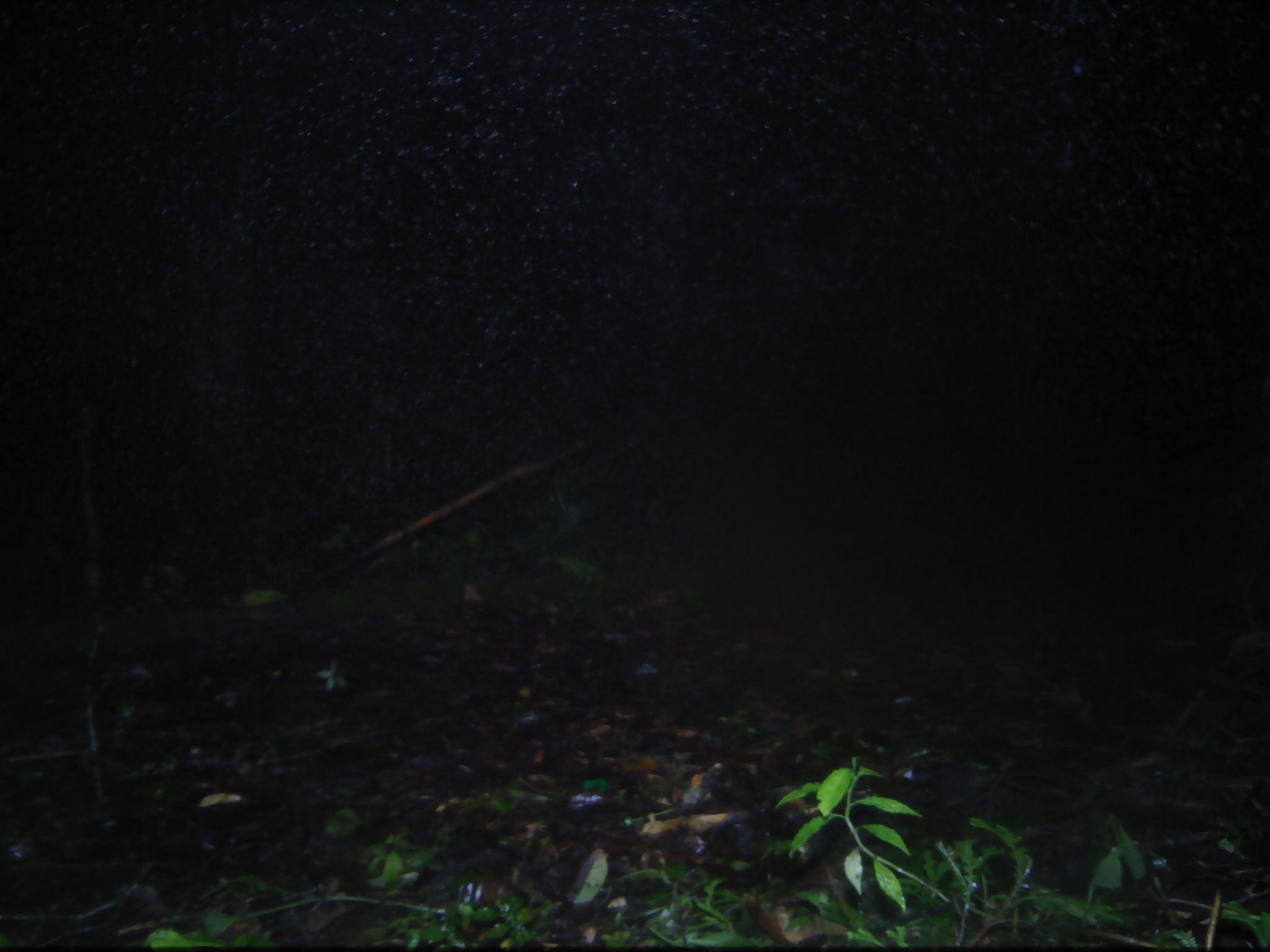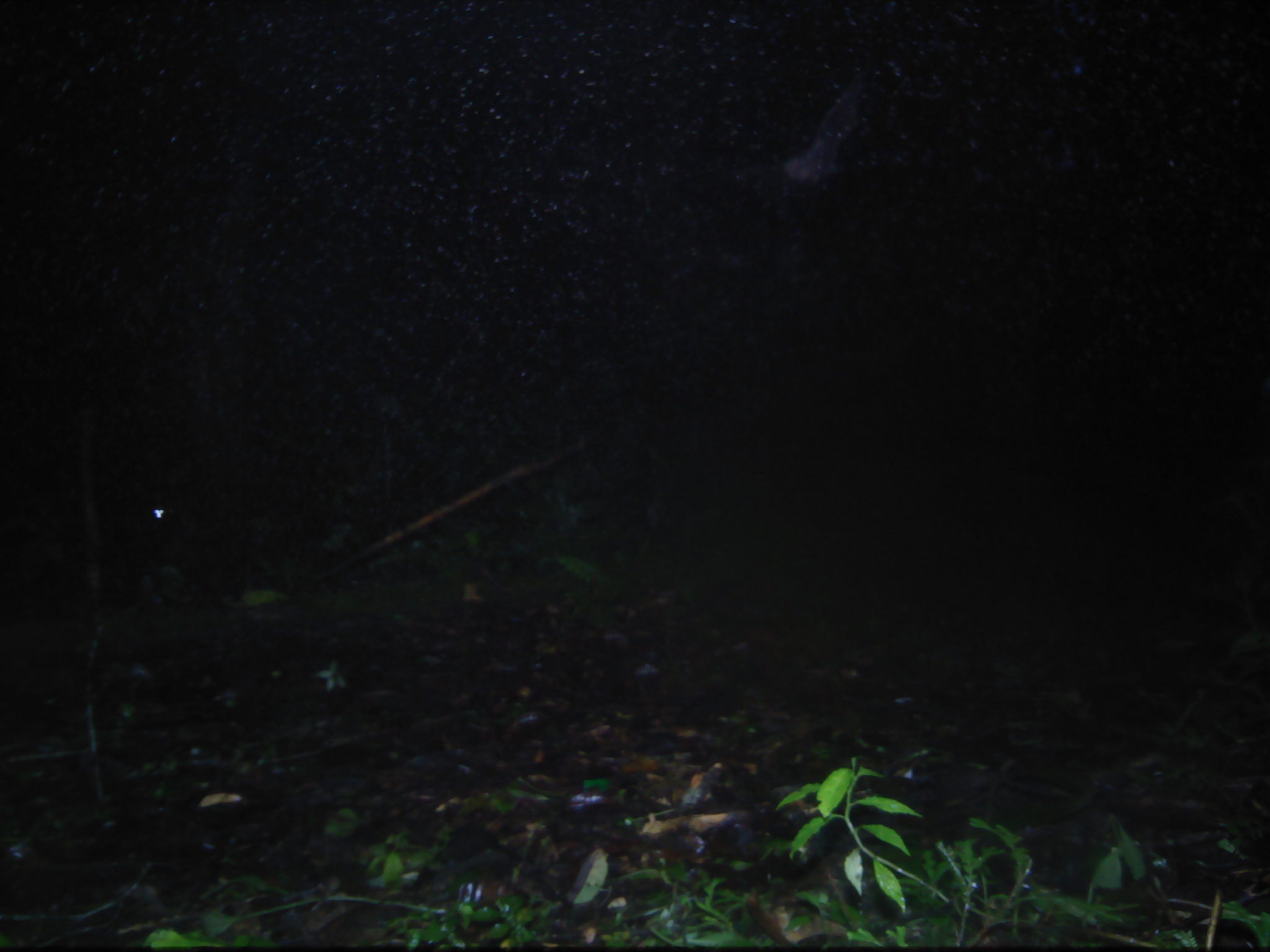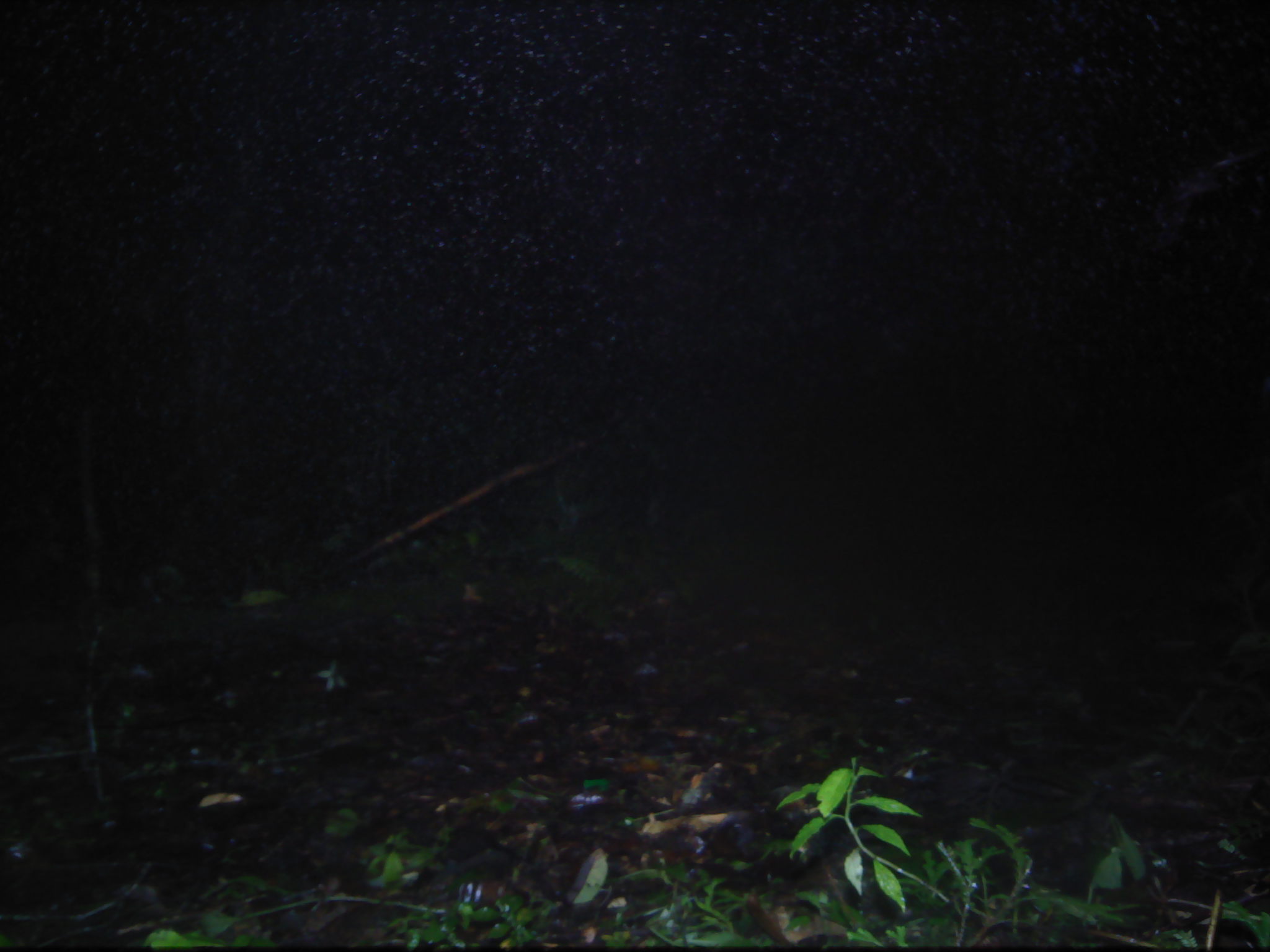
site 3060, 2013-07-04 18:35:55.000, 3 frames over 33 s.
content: unidentified animal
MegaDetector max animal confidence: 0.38